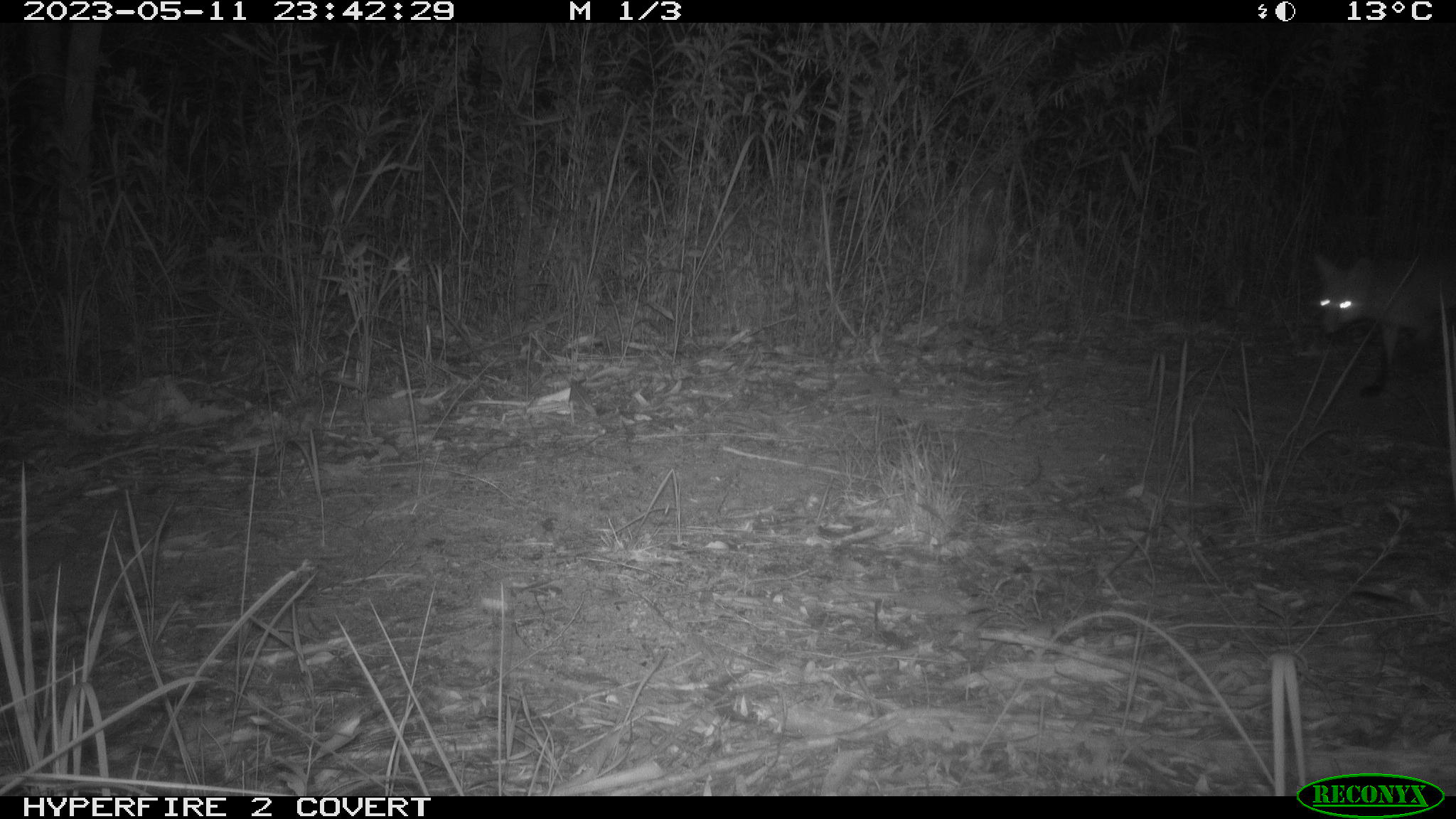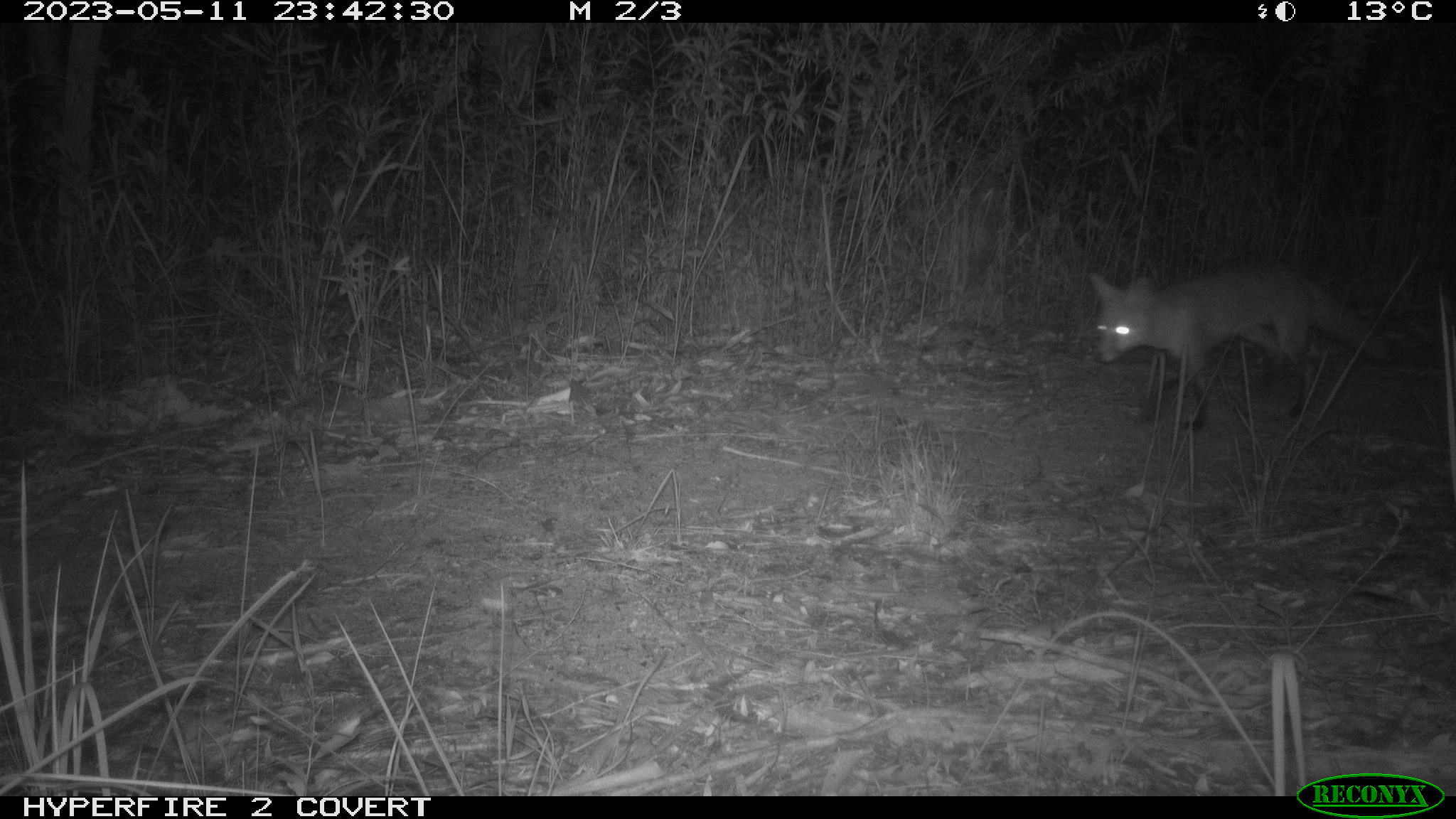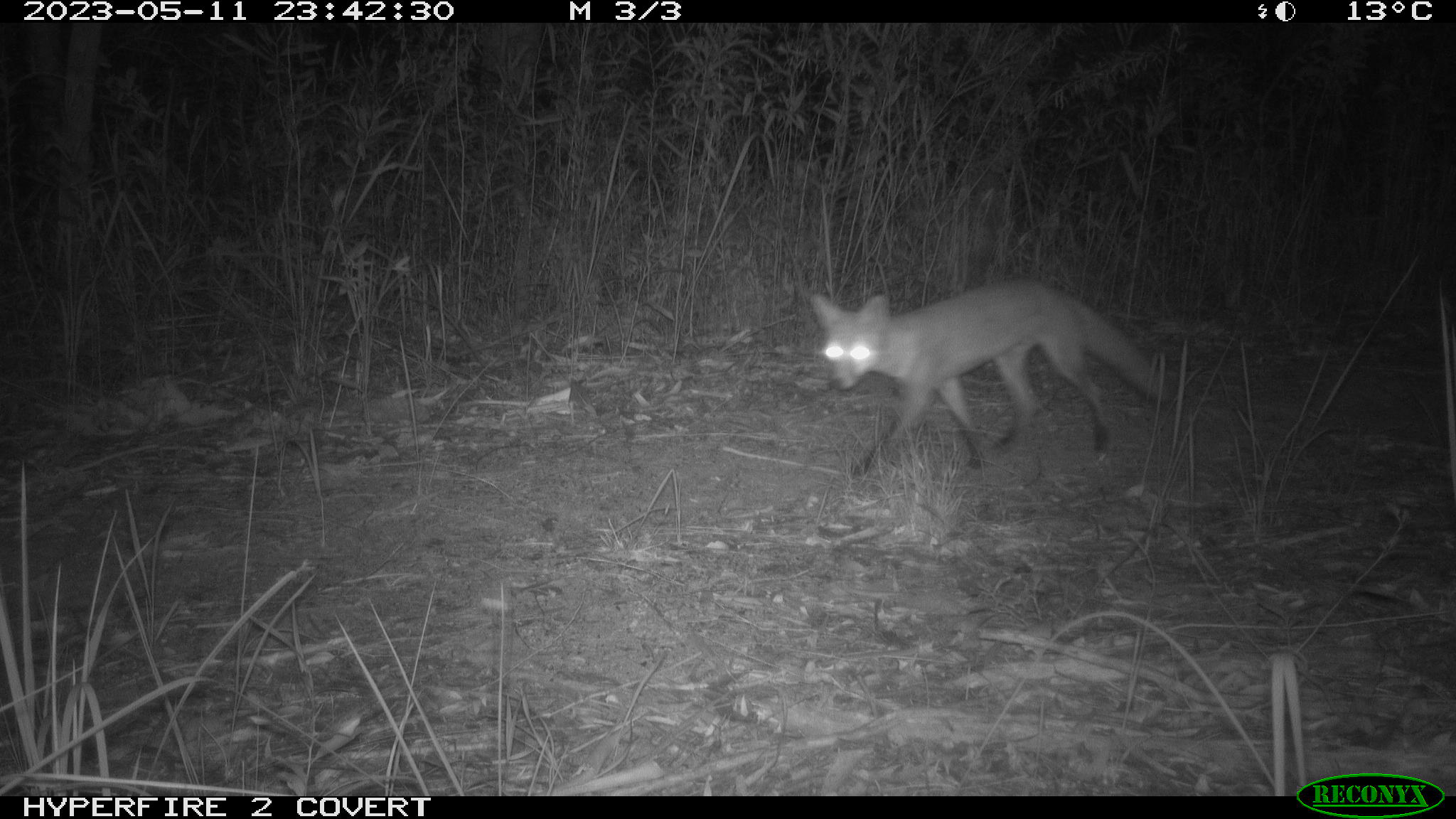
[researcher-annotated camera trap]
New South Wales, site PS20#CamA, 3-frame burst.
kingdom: Animalia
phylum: Chordata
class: Mammalia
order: Carnivora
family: Canidae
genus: Vulpes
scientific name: Vulpes vulpes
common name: red fox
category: fox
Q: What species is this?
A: Fox (red fox) (Vulpes vulpes).